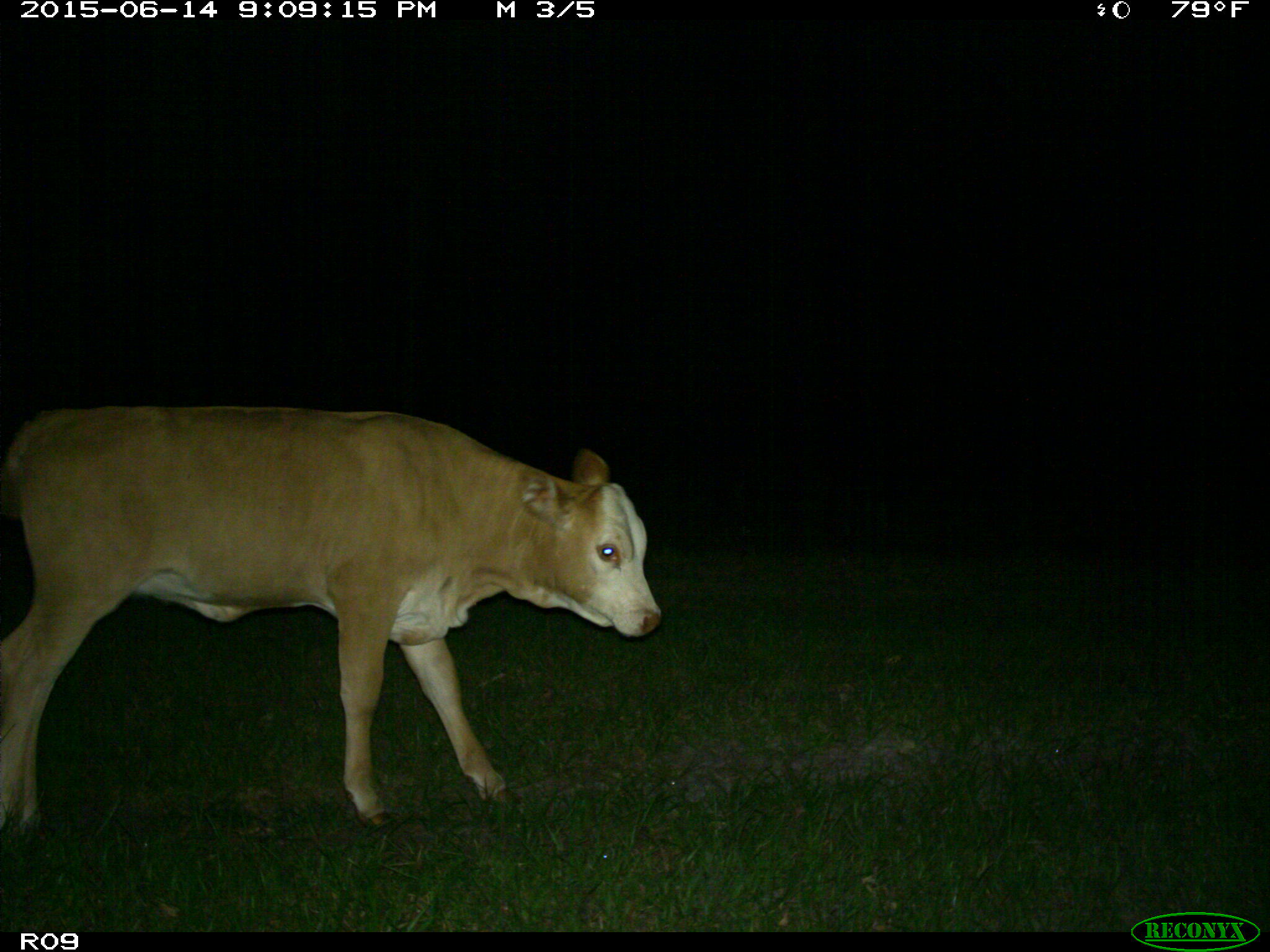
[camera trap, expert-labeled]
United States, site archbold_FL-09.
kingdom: Animalia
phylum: Chordata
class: Mammalia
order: Artiodactyla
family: Bovidae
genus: Bos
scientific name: Bos taurus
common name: domestic cow